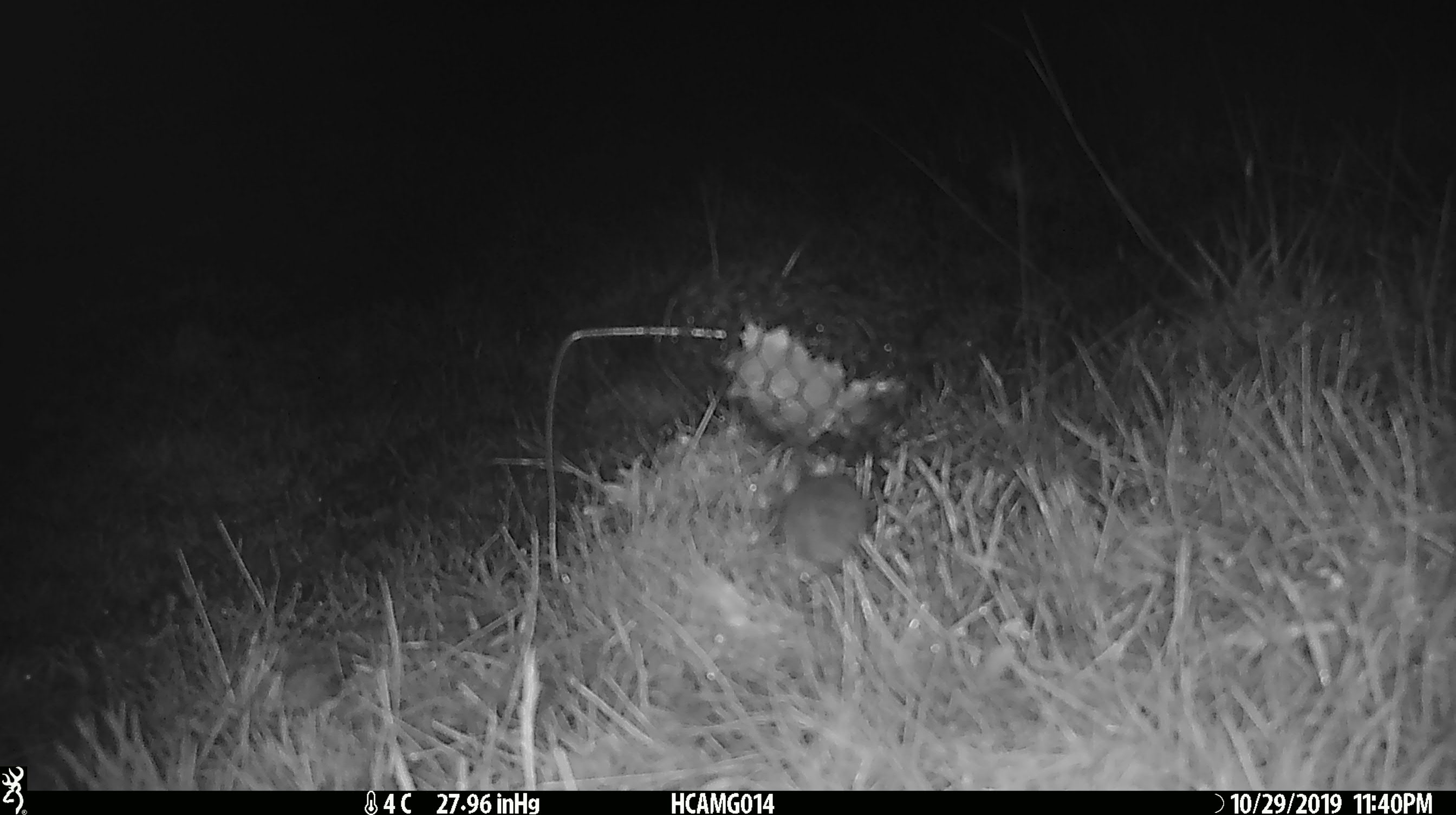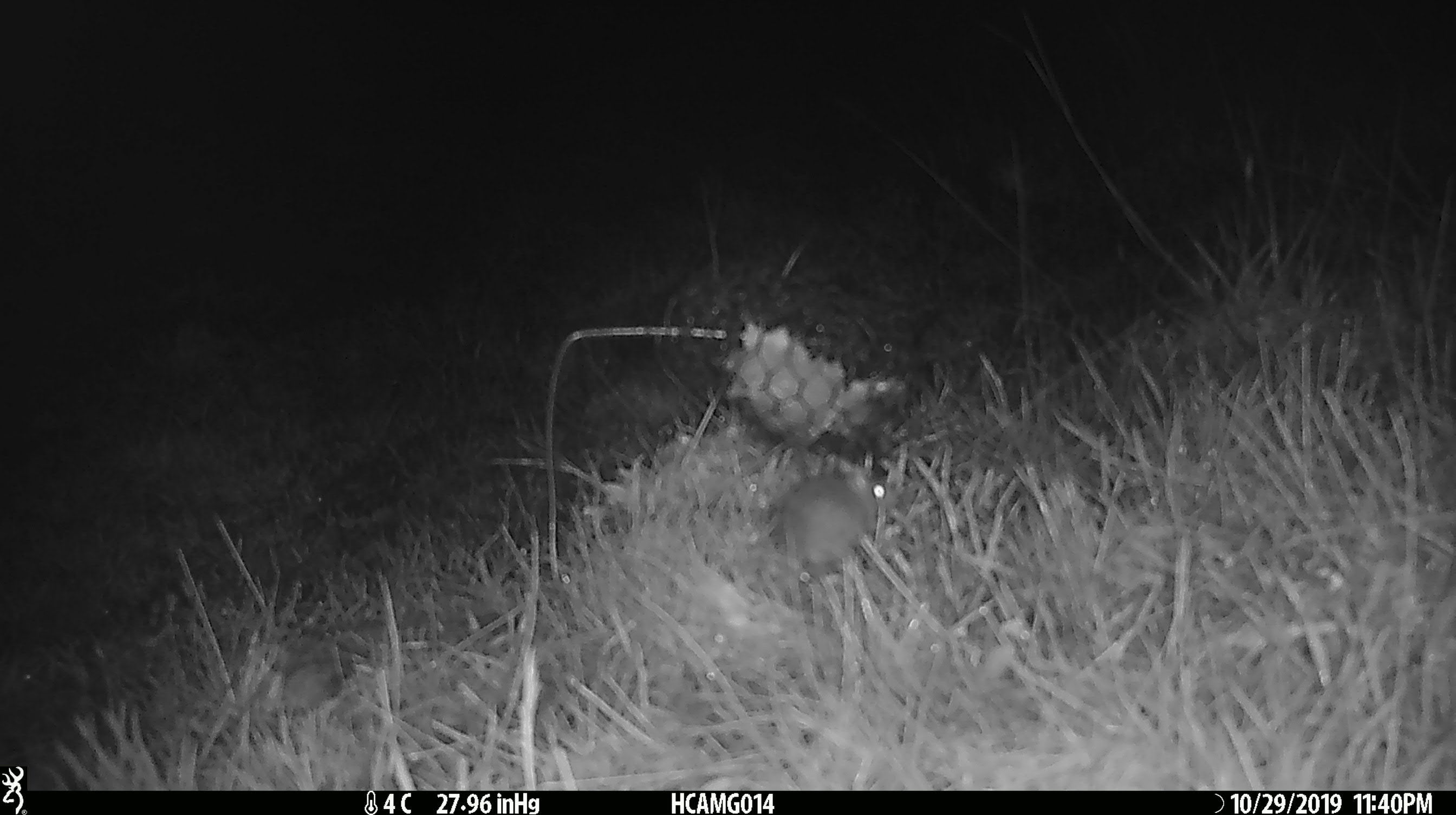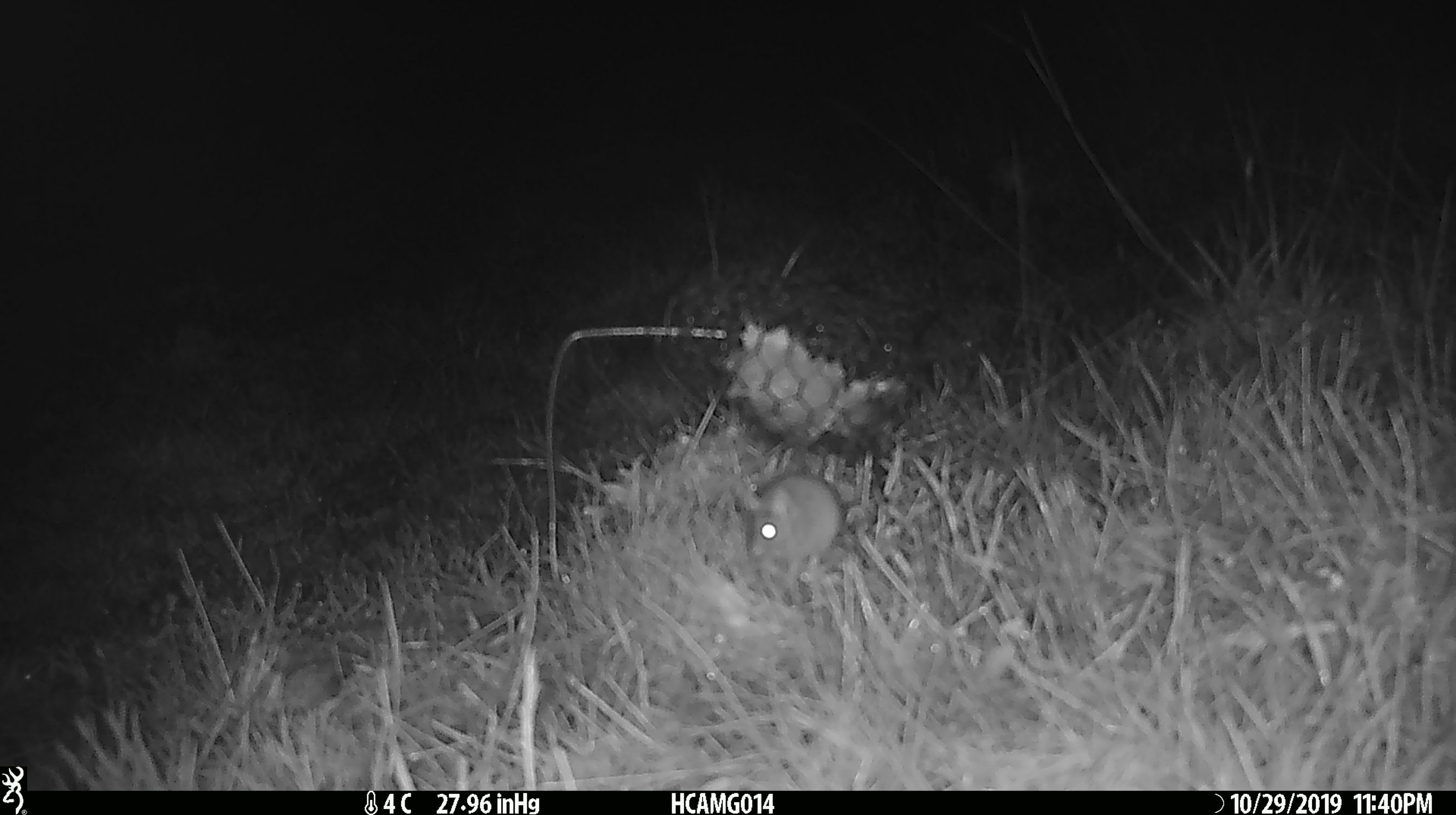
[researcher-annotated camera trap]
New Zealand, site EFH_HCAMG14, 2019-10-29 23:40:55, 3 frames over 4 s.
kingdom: Animalia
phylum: Chordata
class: Mammalia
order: Rodentia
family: Muridae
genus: Mus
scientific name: Mus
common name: mouse